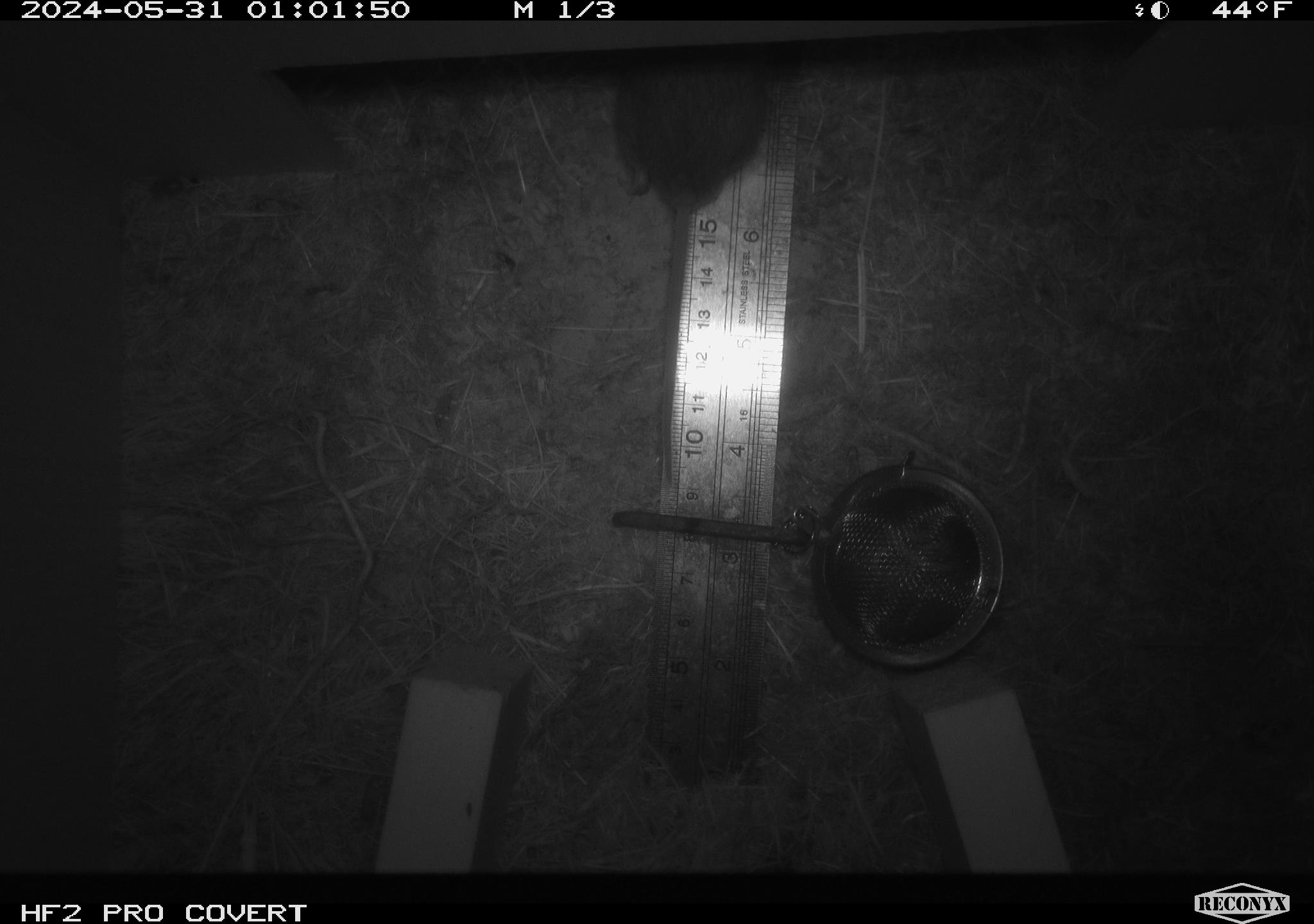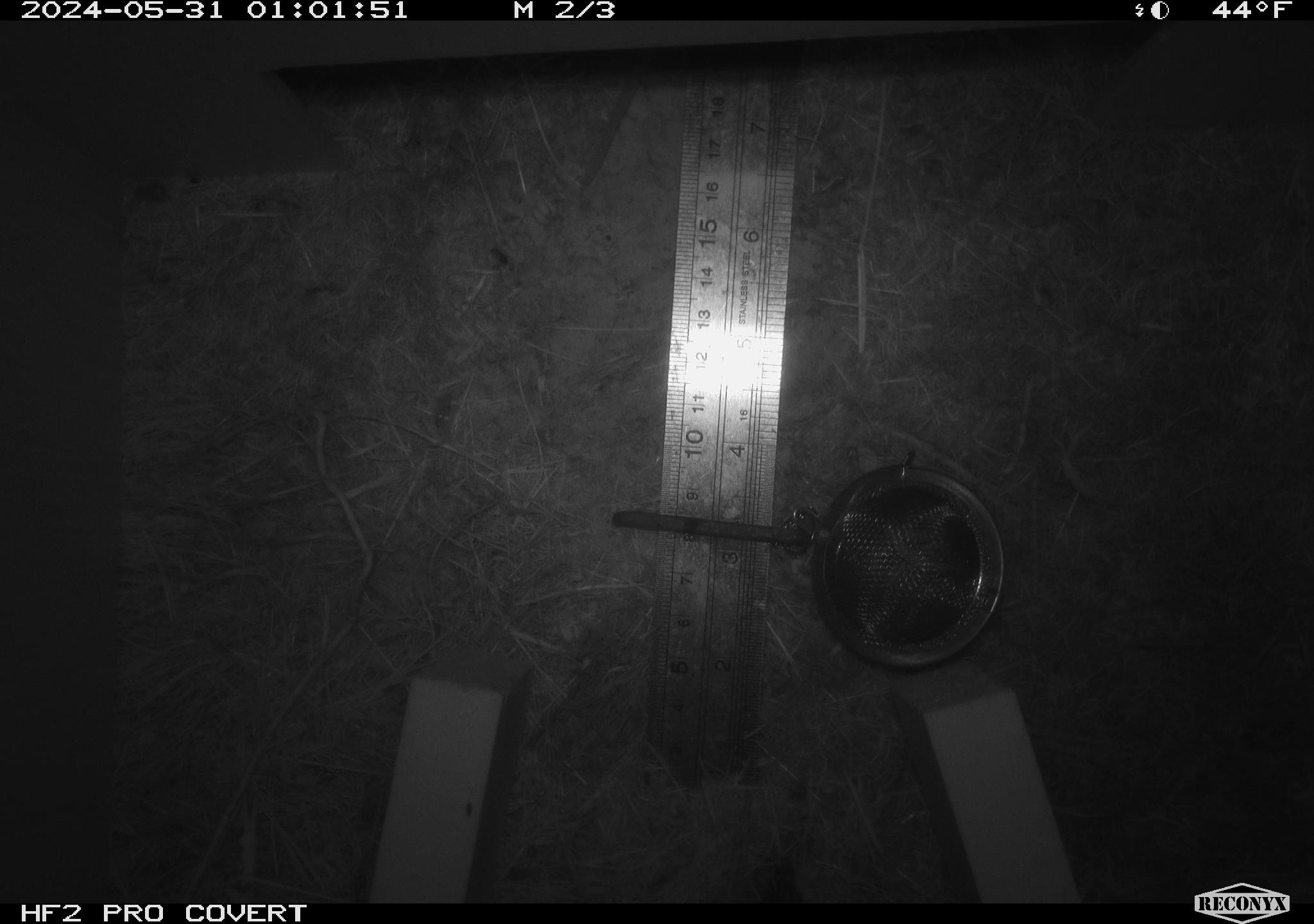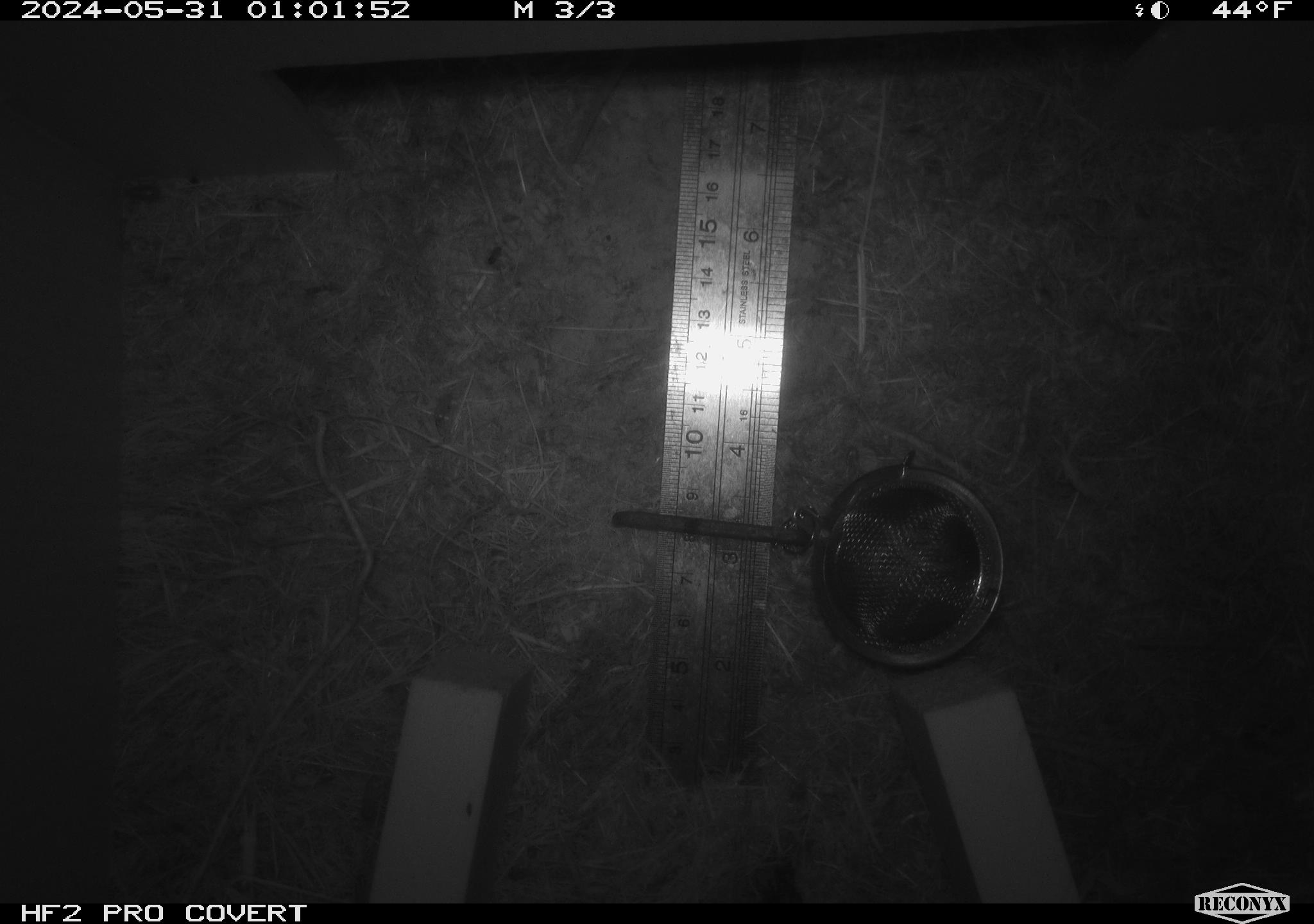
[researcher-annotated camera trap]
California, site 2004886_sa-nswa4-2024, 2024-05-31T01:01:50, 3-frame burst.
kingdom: Animalia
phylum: Chordata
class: Mammalia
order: Rodentia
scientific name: Rodentia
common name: rodent